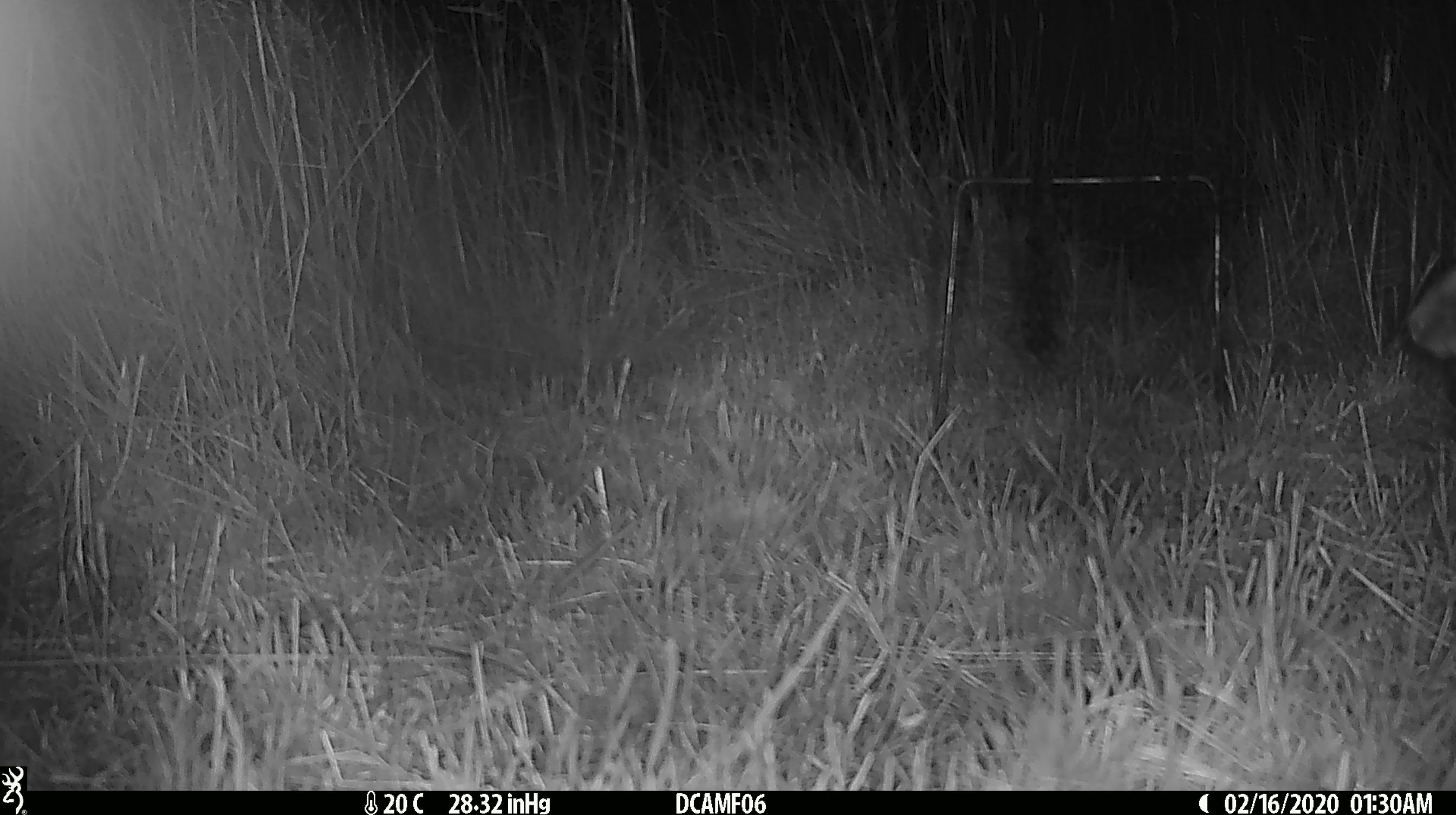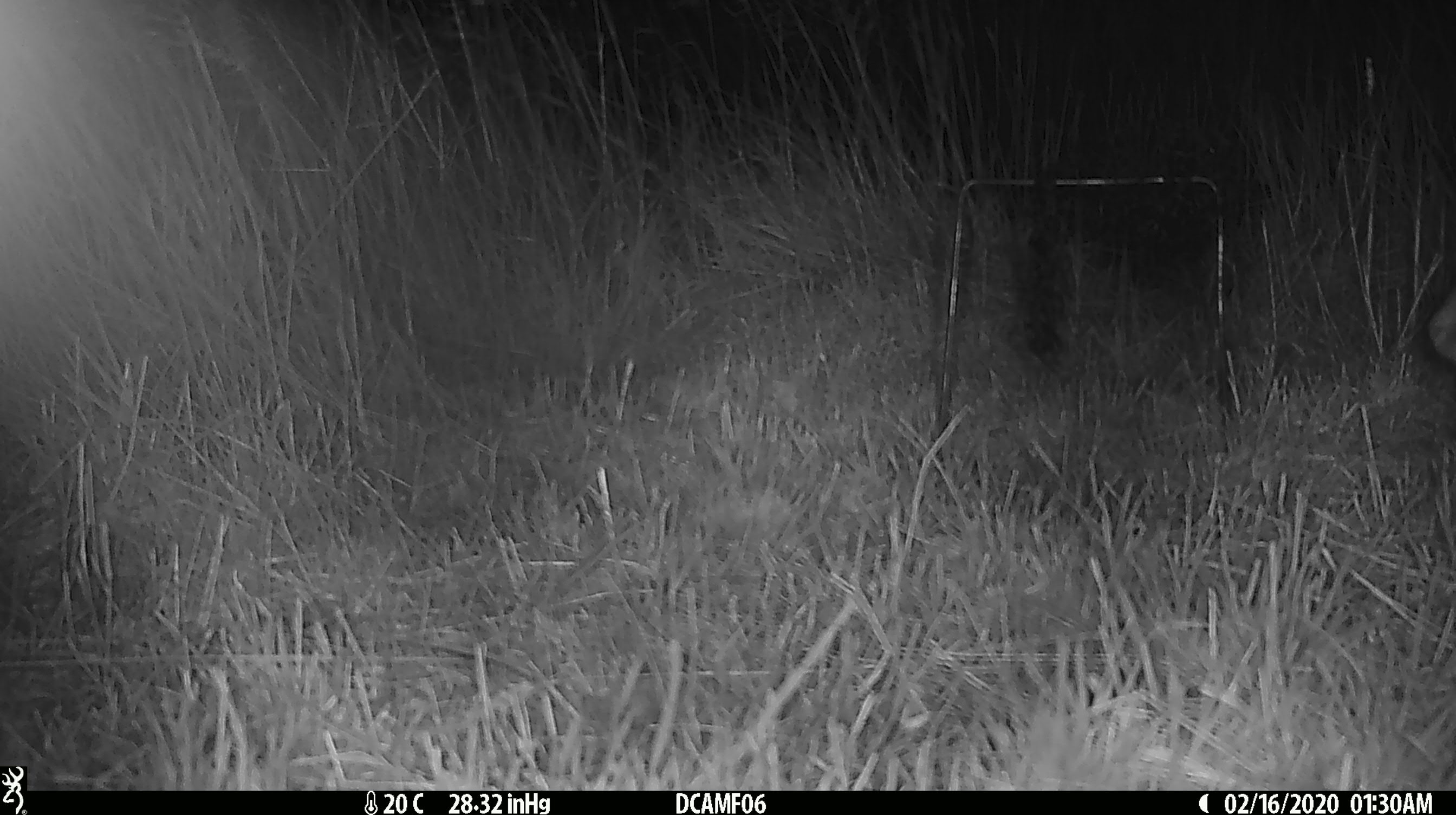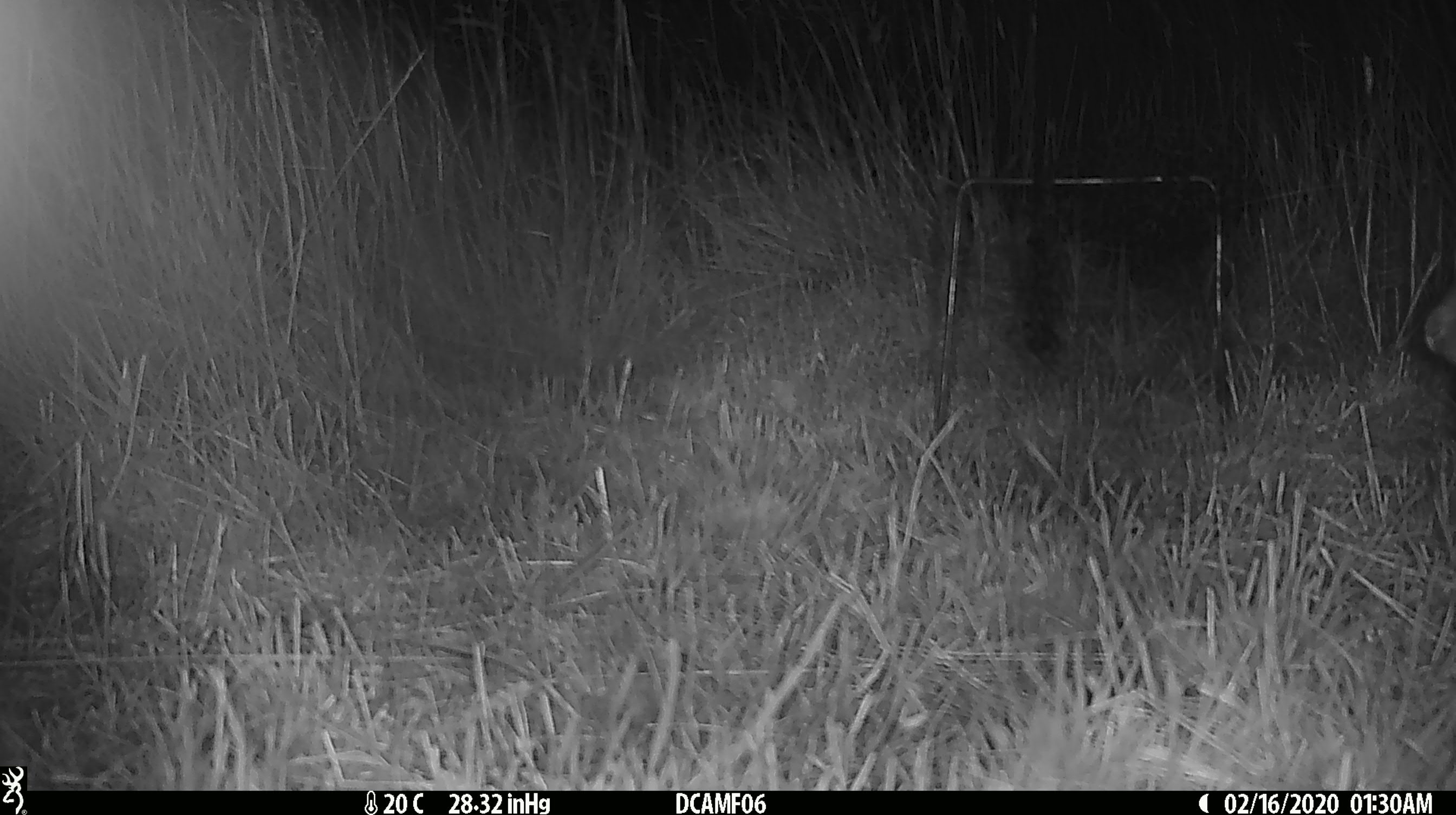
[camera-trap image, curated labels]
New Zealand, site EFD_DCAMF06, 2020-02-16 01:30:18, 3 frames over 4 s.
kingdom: Animalia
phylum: Chordata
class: Mammalia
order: Lagomorpha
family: Leporidae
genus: Oryctolagus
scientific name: Oryctolagus cuniculus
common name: european rabbit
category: rabbit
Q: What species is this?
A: Rabbit (european rabbit) (Oryctolagus cuniculus).